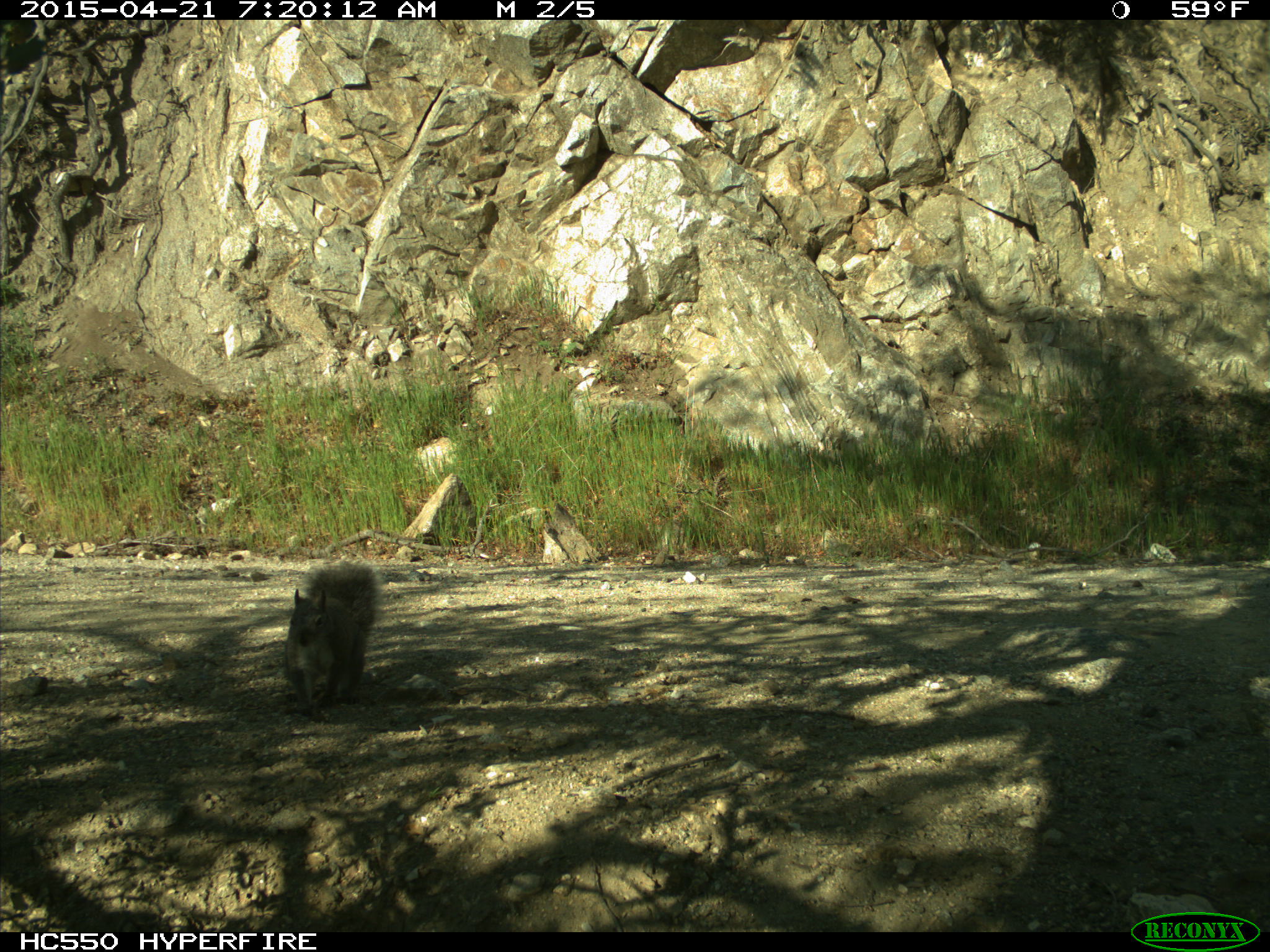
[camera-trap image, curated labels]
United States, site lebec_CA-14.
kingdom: Animalia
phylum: Chordata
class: Mammalia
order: Rodentia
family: Sciuridae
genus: Sciurus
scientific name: Sciurus carolinensis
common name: eastern gray squirrel